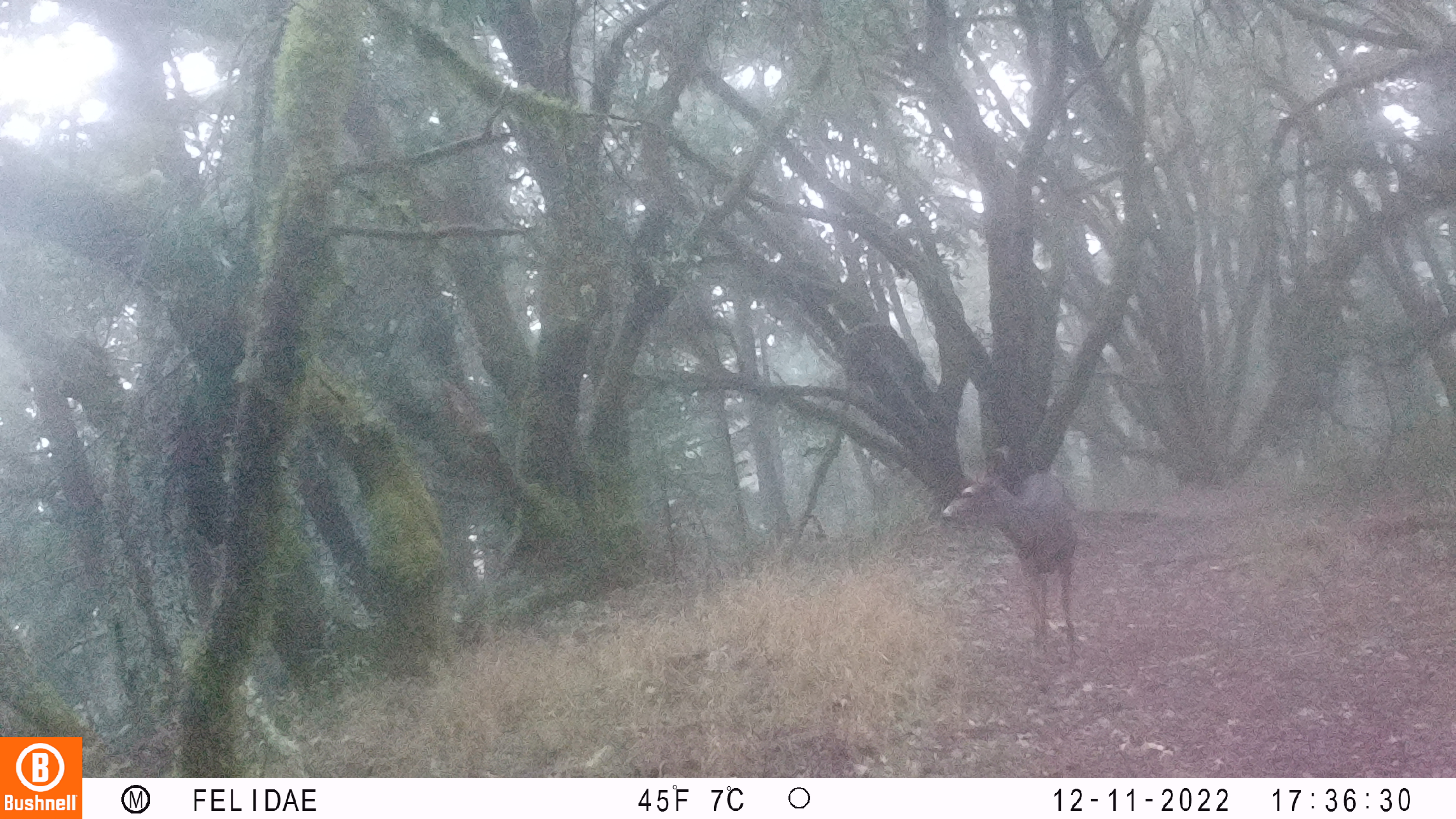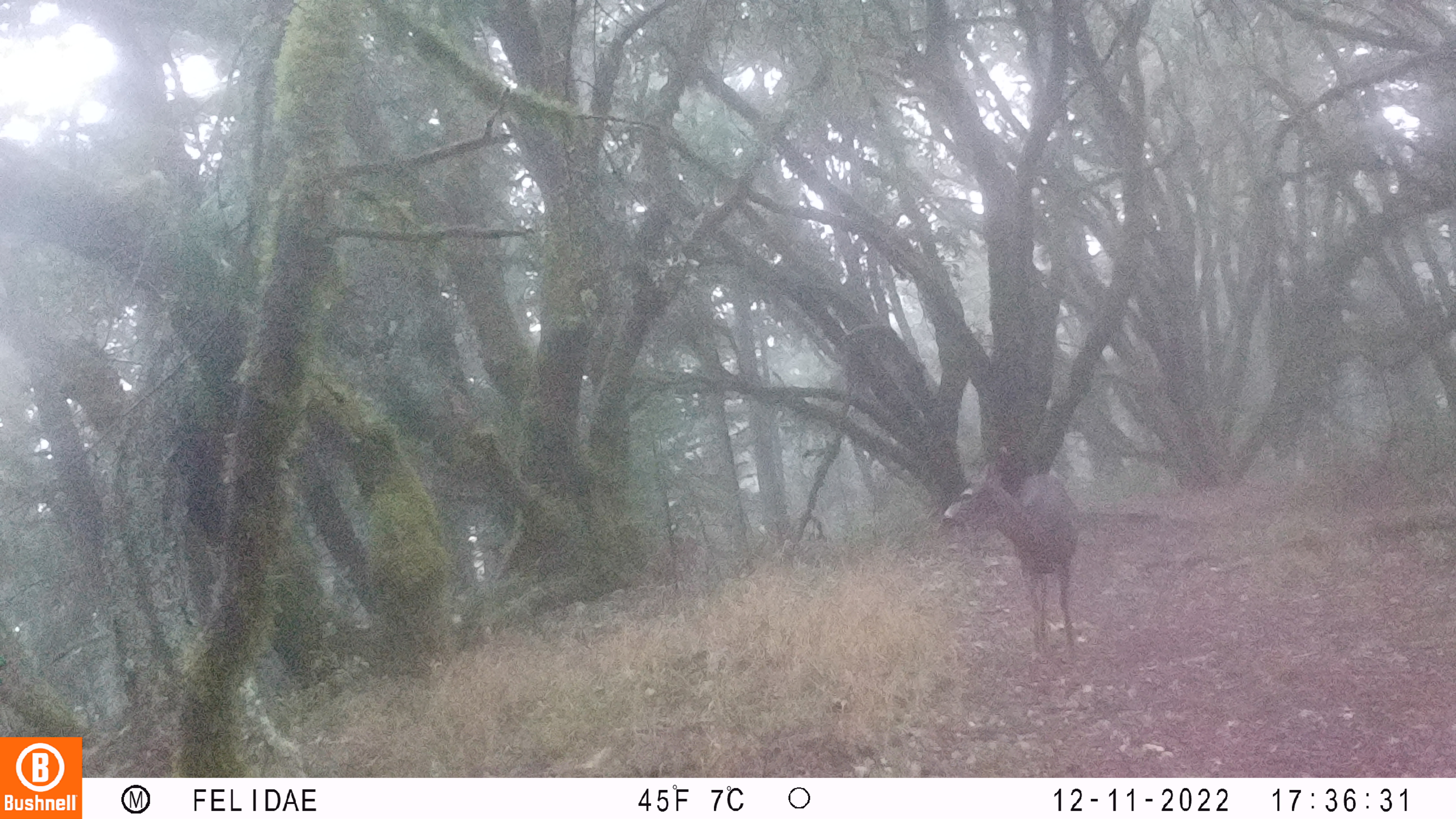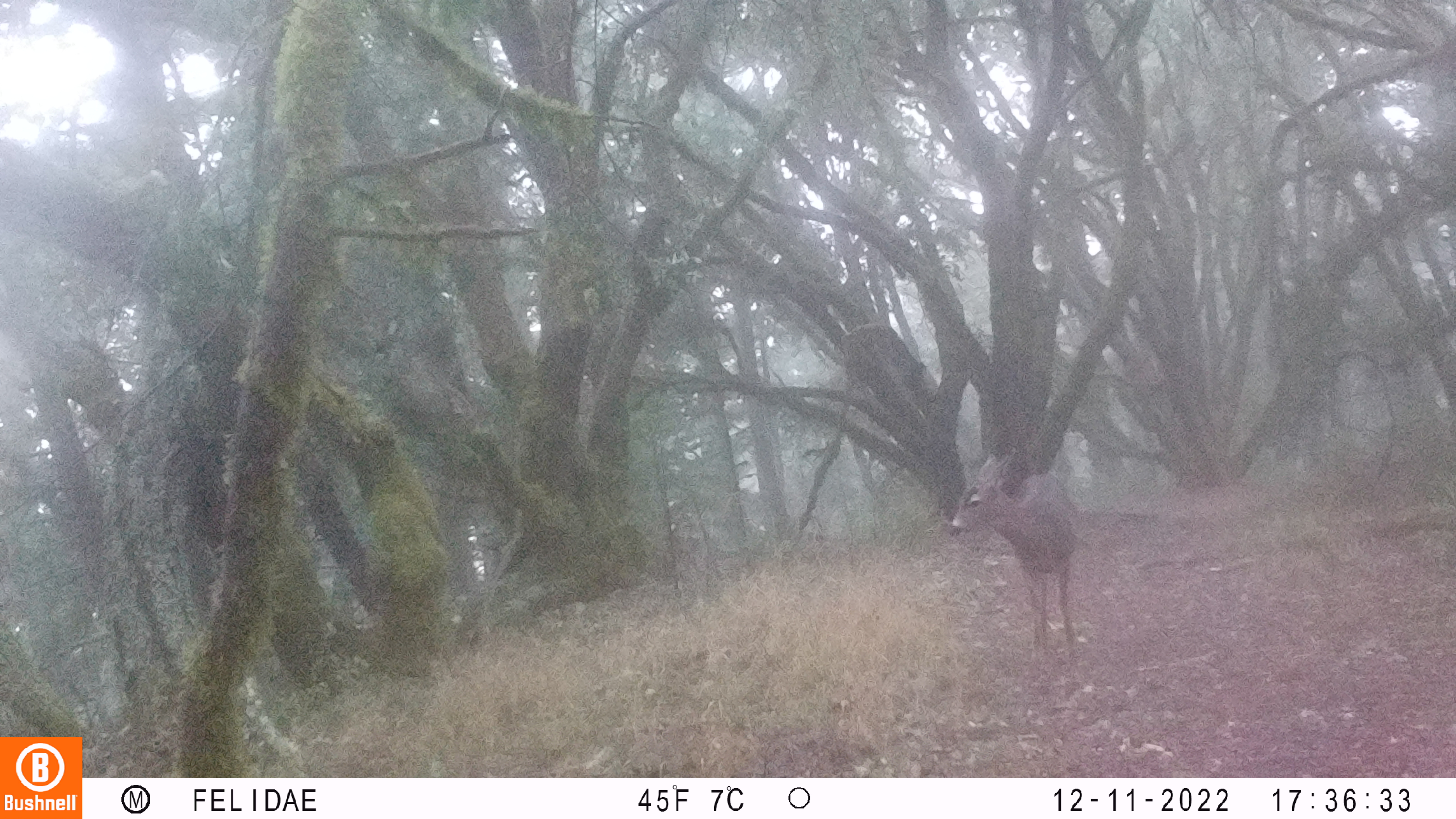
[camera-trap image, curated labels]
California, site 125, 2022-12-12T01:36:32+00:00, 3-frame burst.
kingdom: Animalia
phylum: Chordata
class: Mammalia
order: Artiodactyla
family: Cervidae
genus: Odocoileus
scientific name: Odocoileus hemionus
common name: mule deer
Mule deer (Odocoileus hemionus).